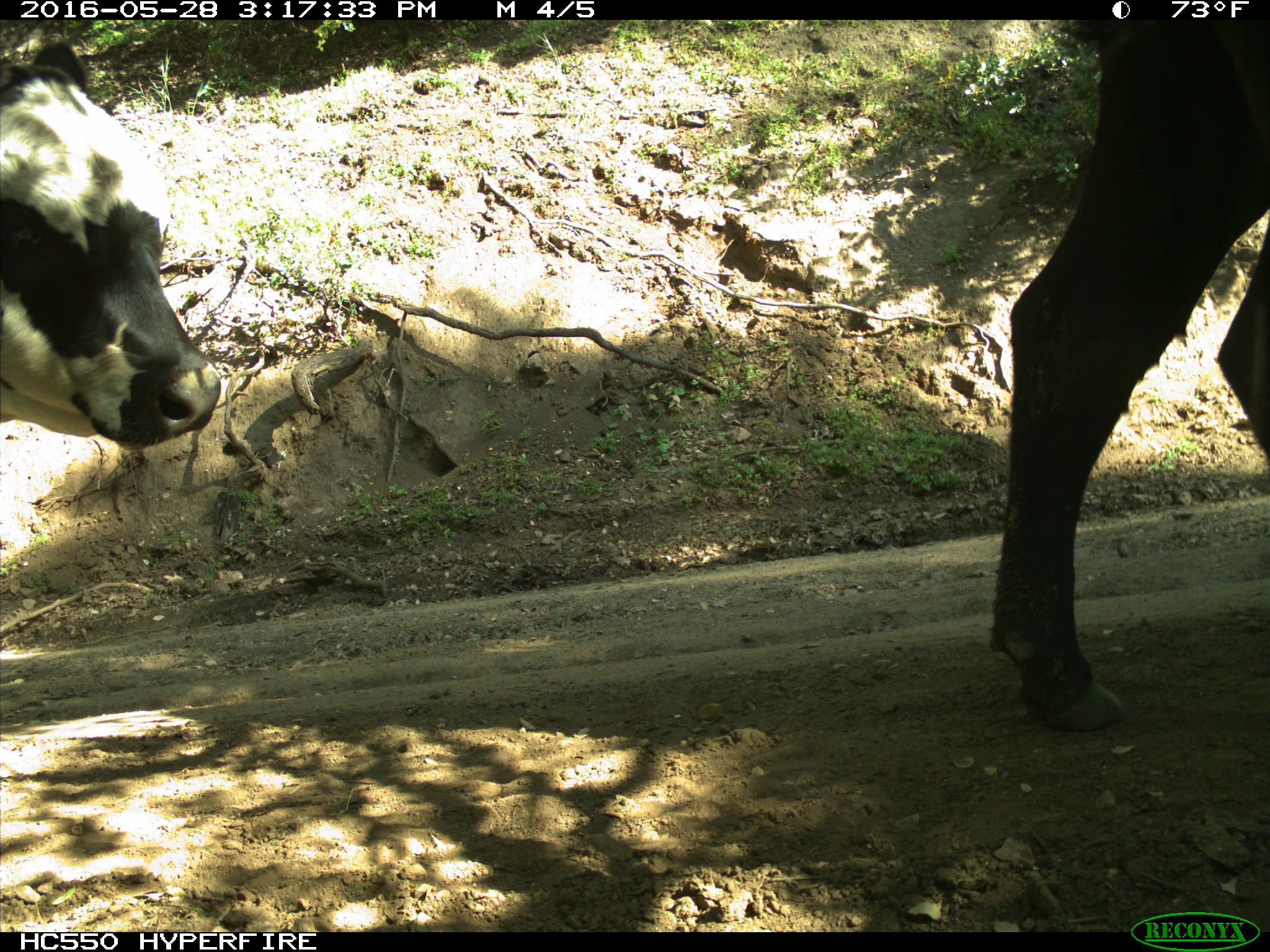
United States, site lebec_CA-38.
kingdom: Animalia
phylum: Chordata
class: Mammalia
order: Artiodactyla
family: Bovidae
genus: Bos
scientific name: Bos taurus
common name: domestic cow